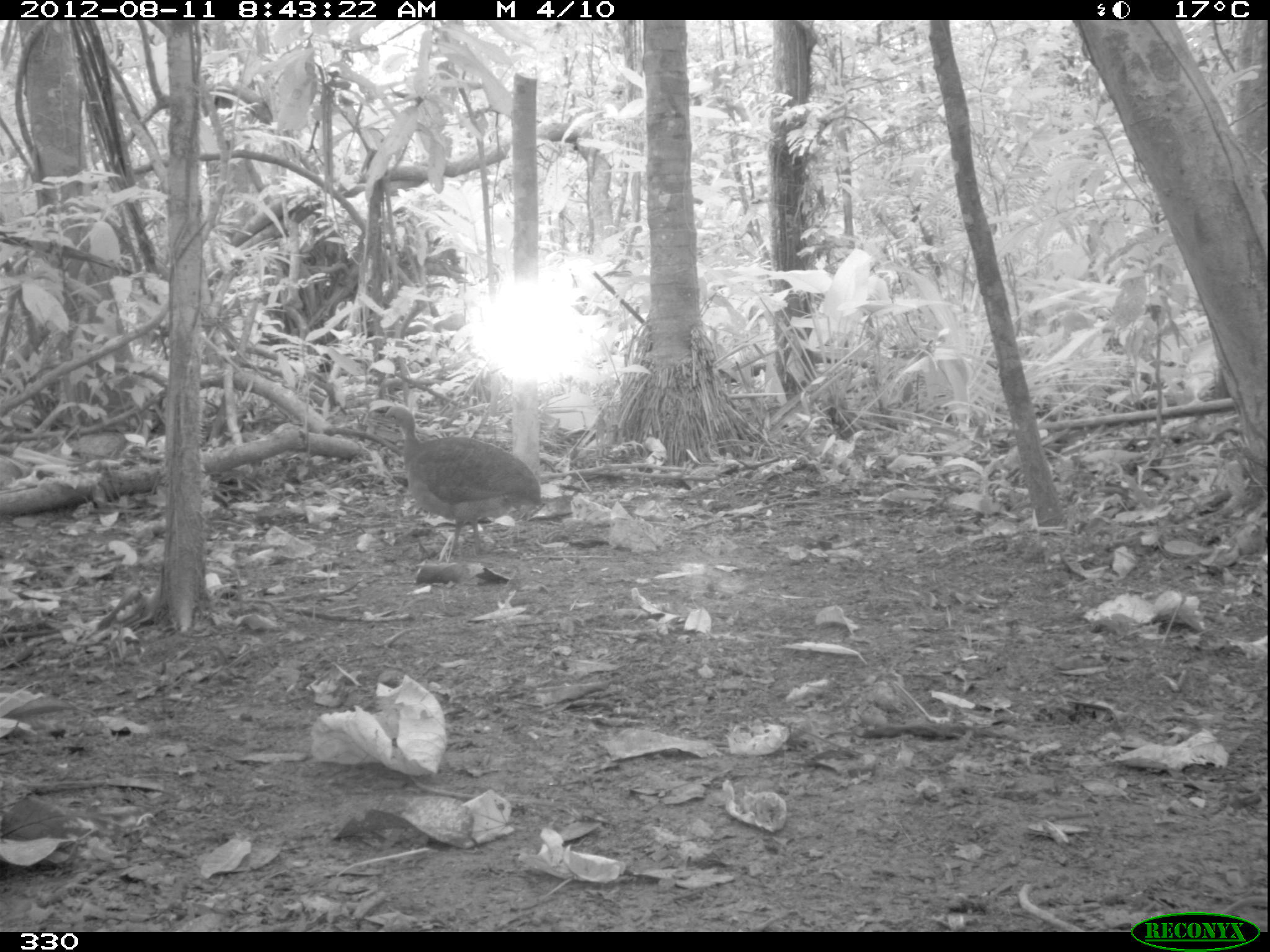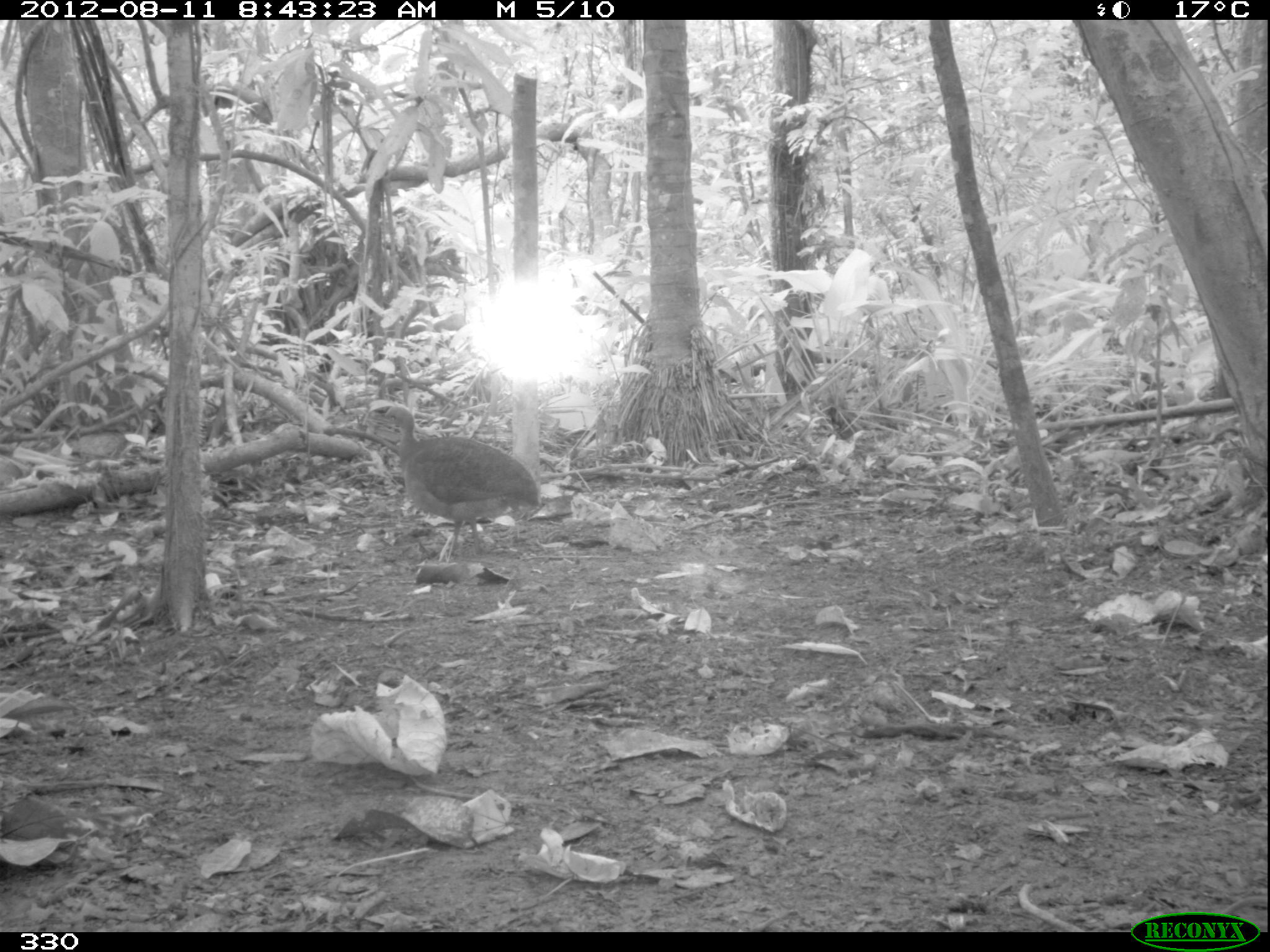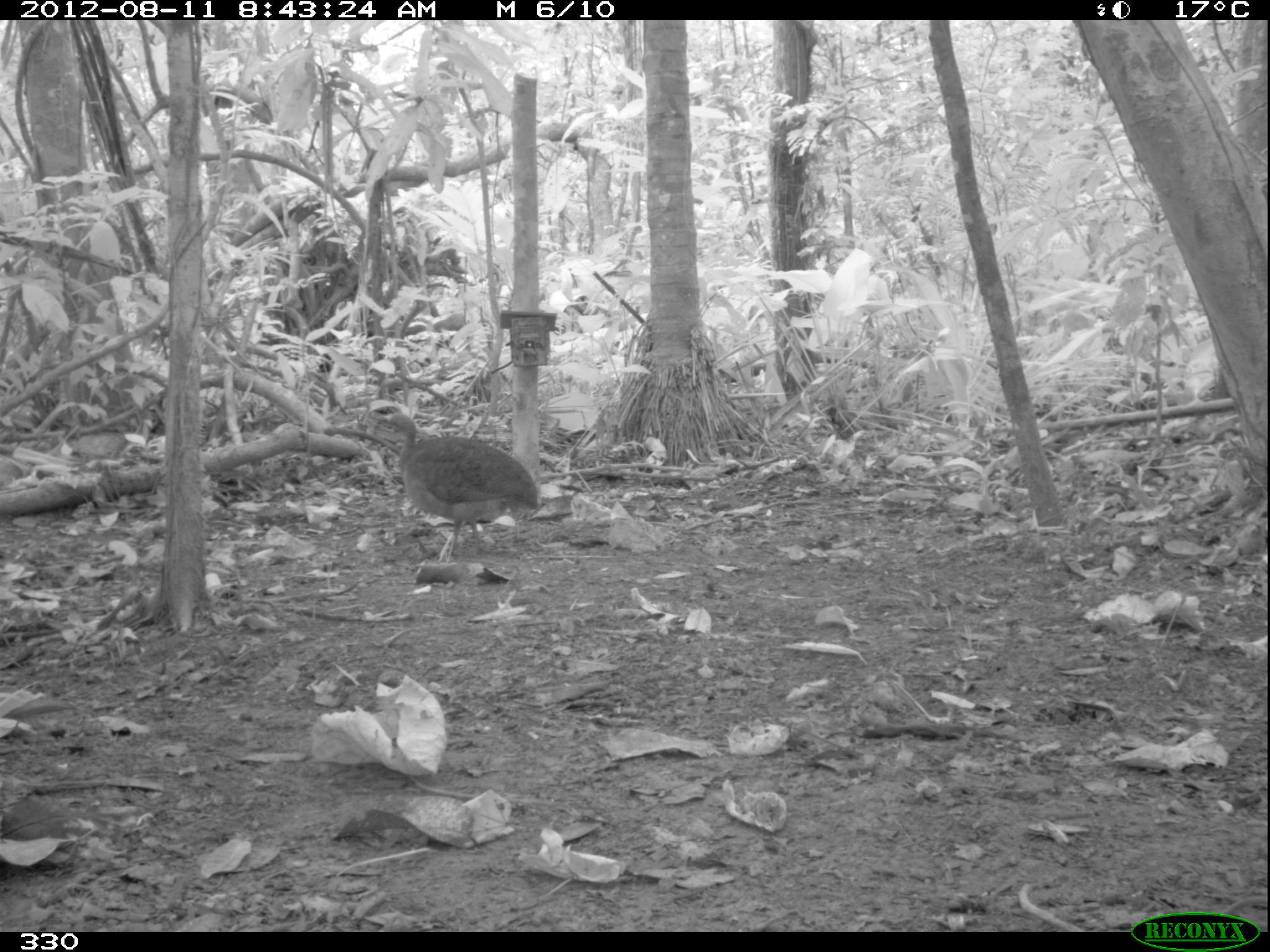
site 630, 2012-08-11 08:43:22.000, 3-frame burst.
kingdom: Animalia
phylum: Chordata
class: Aves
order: Galliformes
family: Phasianidae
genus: Alectoris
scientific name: Alectoris rufa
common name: red-legged partridge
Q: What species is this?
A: Alectoris rufa (red-legged partridge).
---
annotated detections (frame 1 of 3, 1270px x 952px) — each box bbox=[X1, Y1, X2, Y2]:
alectoris rufa: bbox=[372, 404, 542, 563]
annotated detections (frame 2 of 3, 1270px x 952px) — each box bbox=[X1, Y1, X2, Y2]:
alectoris rufa: bbox=[370, 404, 539, 564]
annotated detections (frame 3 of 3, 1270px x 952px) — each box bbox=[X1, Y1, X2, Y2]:
alectoris rufa: bbox=[377, 411, 539, 565]